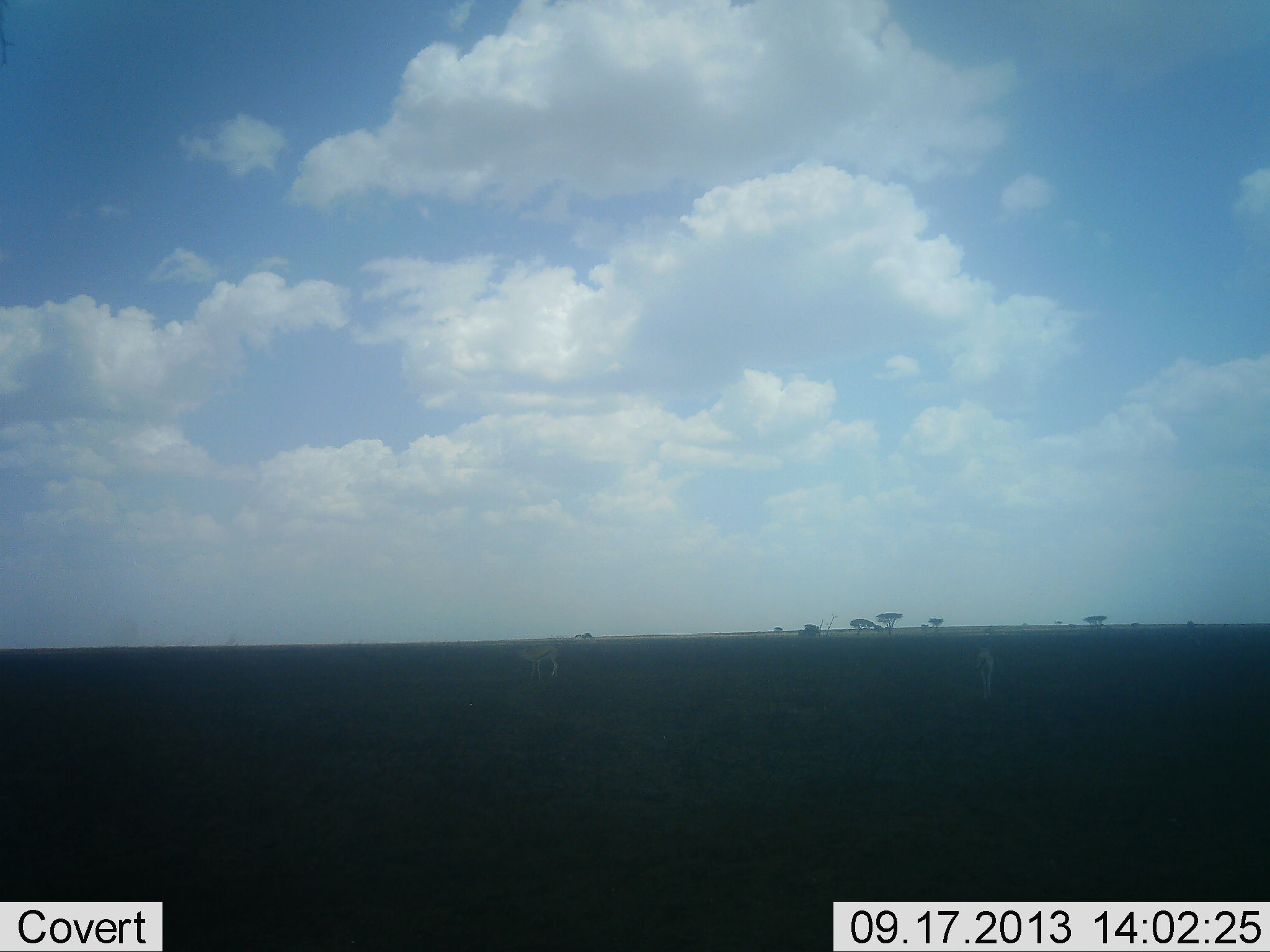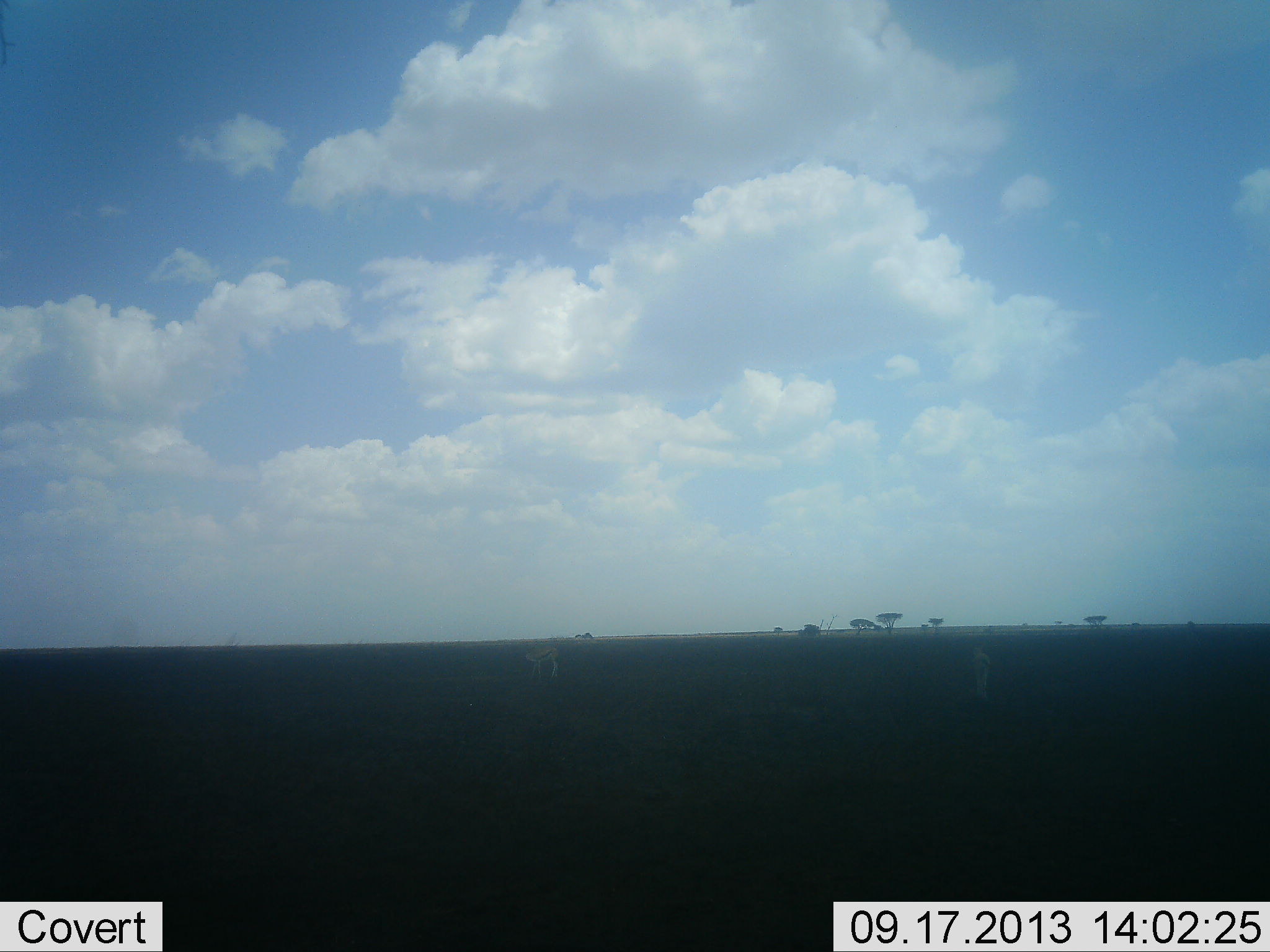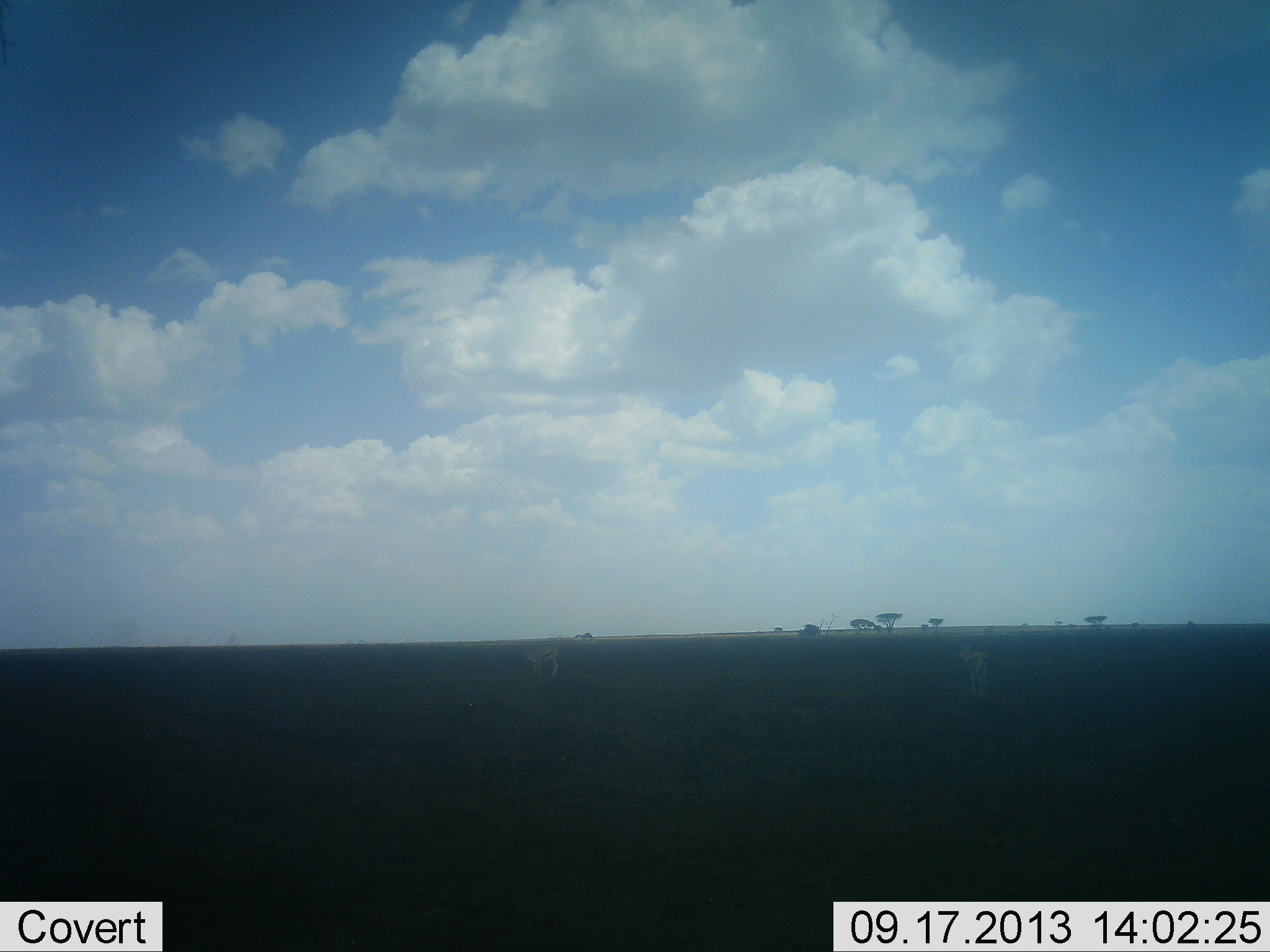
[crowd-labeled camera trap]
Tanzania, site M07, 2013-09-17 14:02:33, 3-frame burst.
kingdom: Animalia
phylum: Chordata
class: Mammalia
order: Artiodactyla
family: Bovidae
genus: Eudorcas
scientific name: Eudorcas thomsonii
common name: thomson's gazelle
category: gazellethomsons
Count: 2.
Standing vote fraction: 86%.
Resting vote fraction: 0%.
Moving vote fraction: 36%.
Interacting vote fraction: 0%.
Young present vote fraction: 0%.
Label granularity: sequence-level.